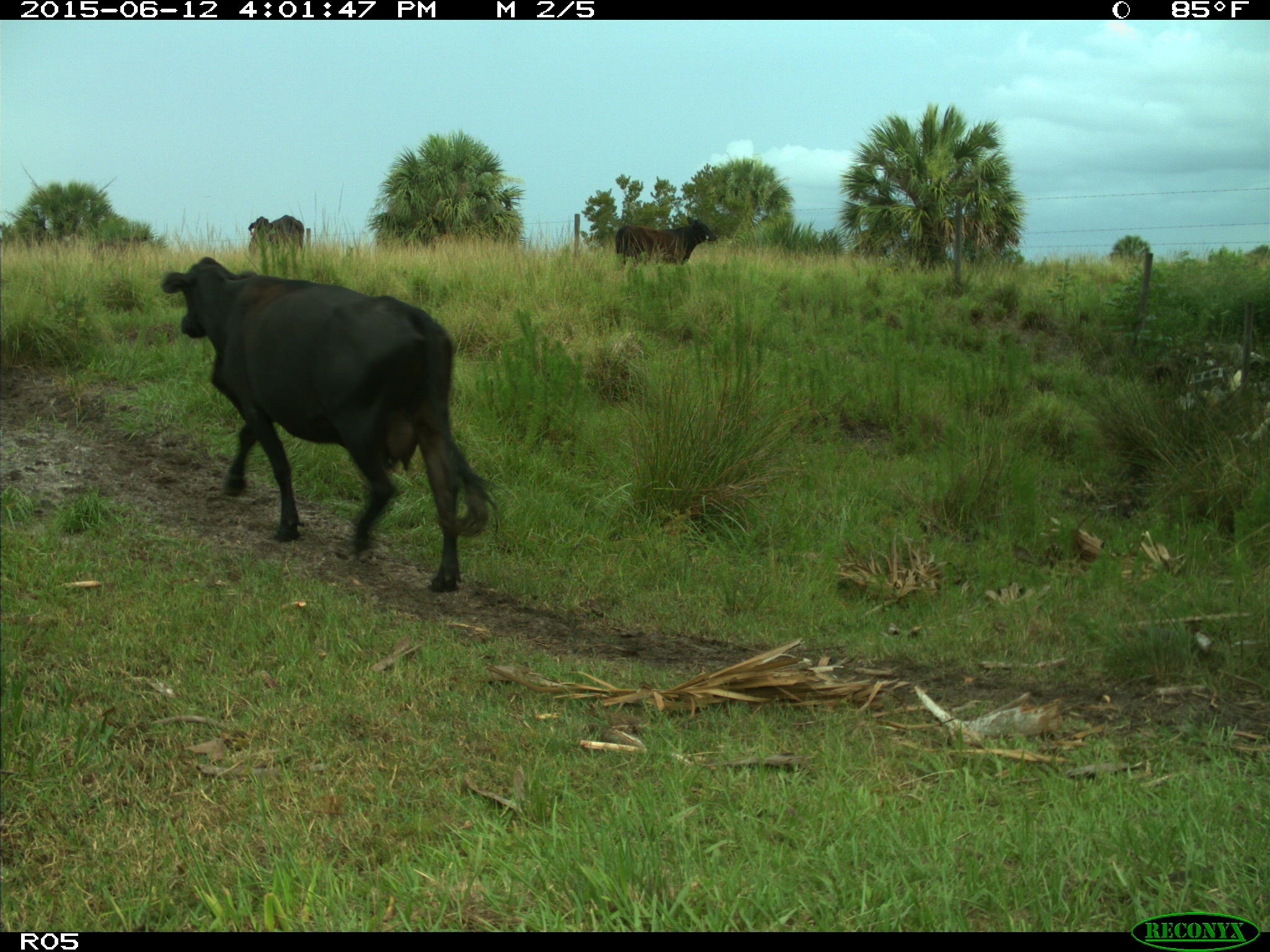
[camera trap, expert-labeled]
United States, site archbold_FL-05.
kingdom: Animalia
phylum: Chordata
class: Mammalia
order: Artiodactyla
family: Bovidae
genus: Bos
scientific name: Bos taurus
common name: domestic cow